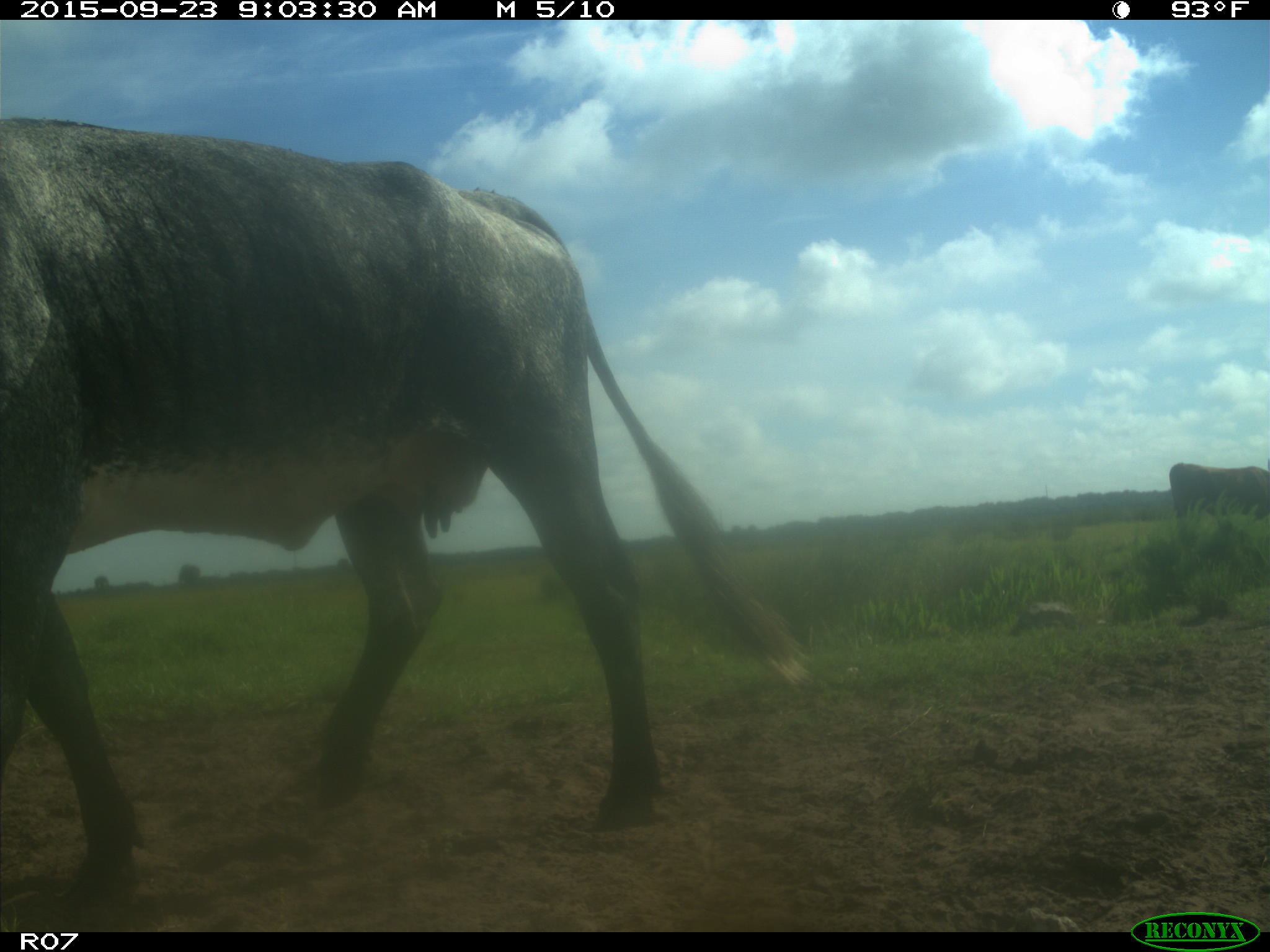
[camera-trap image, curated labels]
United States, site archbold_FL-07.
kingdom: Animalia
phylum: Chordata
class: Mammalia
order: Artiodactyla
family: Bovidae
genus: Bos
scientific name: Bos taurus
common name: domestic cow